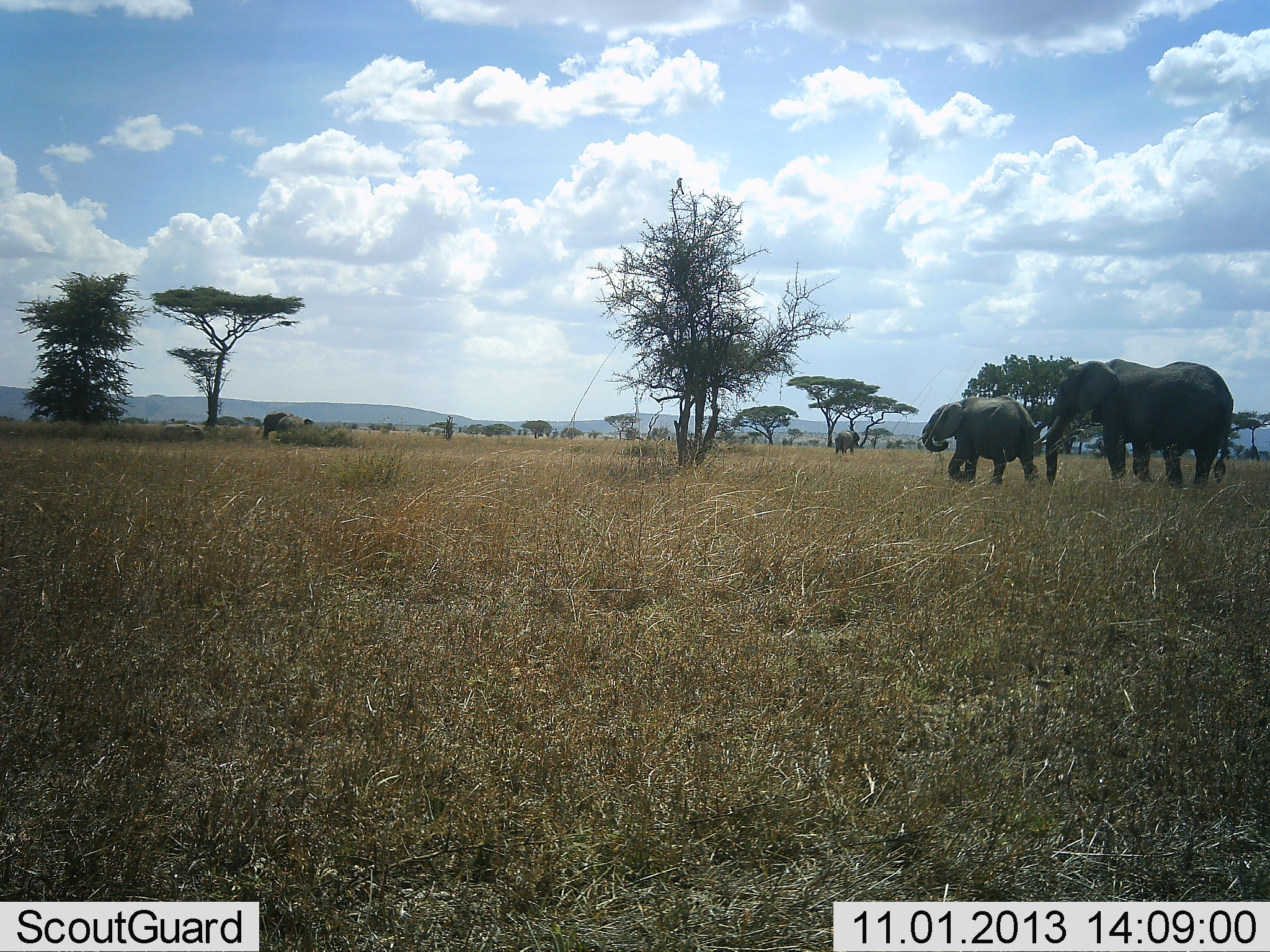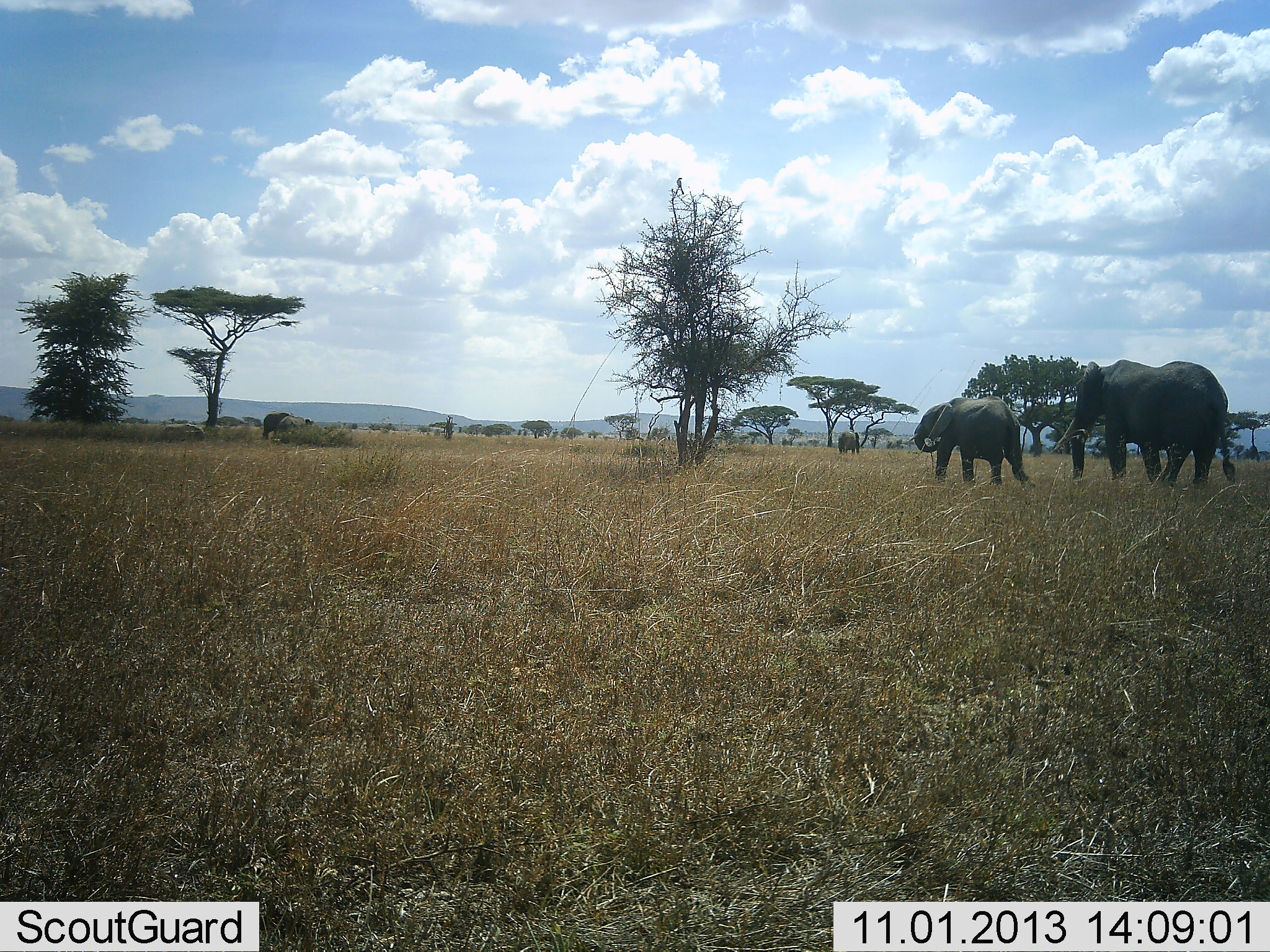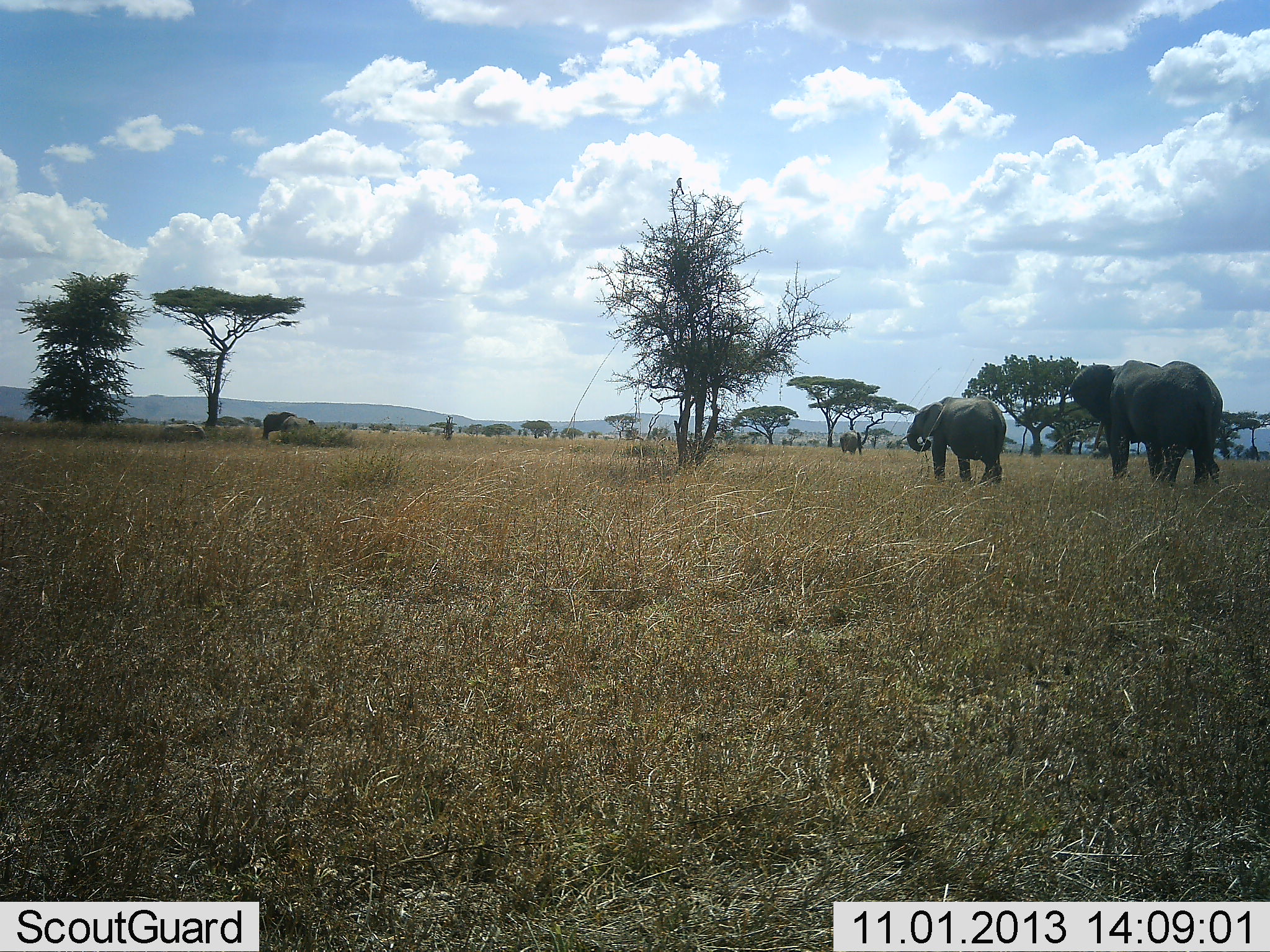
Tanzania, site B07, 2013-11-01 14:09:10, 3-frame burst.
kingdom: Animalia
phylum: Chordata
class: Mammalia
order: Proboscidea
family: Elephantidae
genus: Loxodonta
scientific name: Loxodonta africana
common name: african bush elephant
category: elephant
Elephant (african bush elephant) (Loxodonta africana), count 4. Behavior (volunteer vote fractions): standing 50%, resting 20%, moving 60%, interacting 10%. Young present (vote fraction): 40%. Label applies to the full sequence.